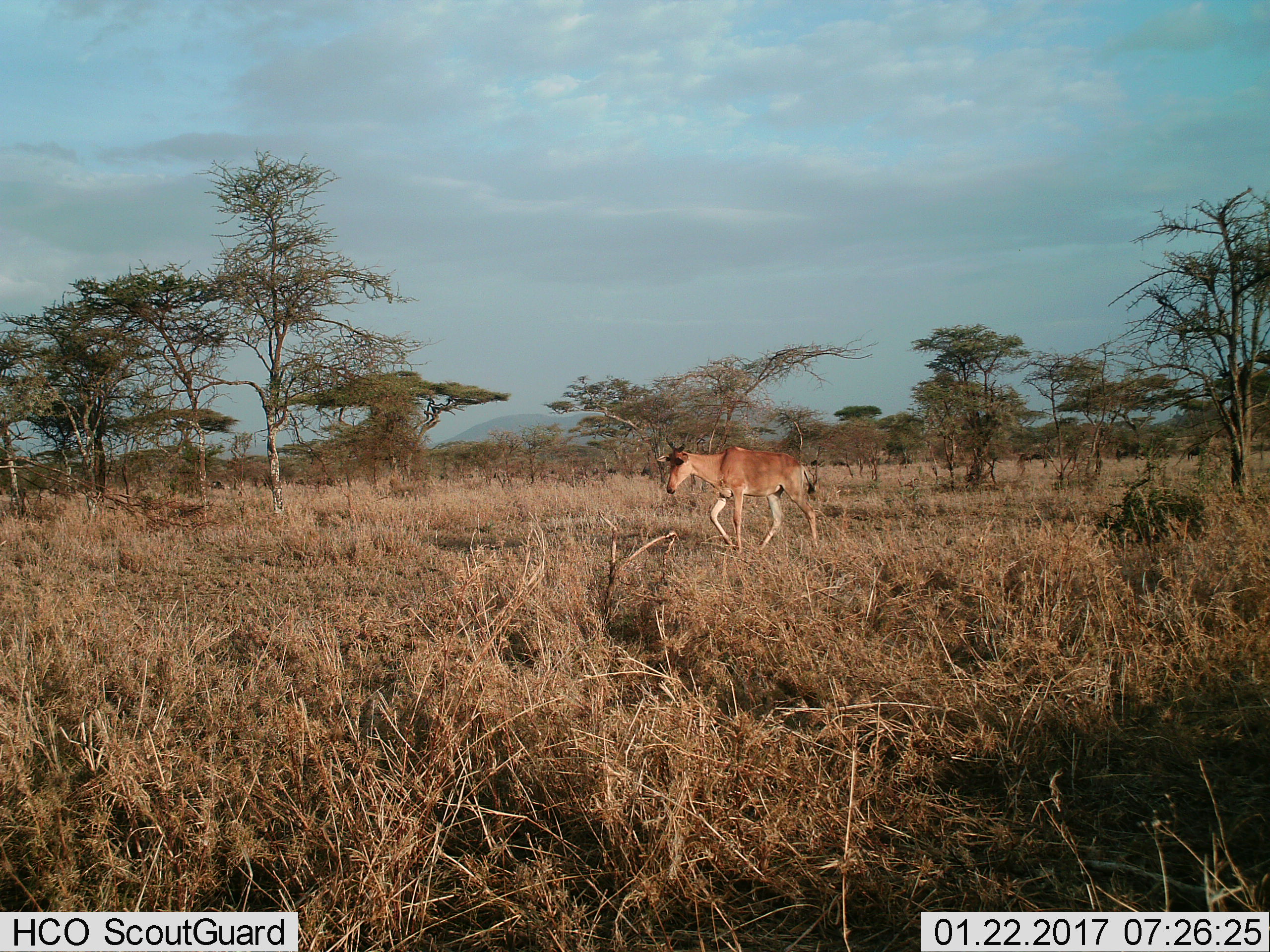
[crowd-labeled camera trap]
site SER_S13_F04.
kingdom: Animalia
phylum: Chordata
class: Mammalia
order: Artiodactyla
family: Bovidae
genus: Alcelaphus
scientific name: Alcelaphus buselaphus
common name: hartebeest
Hartebeest (Alcelaphus buselaphus), count 1. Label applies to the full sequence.